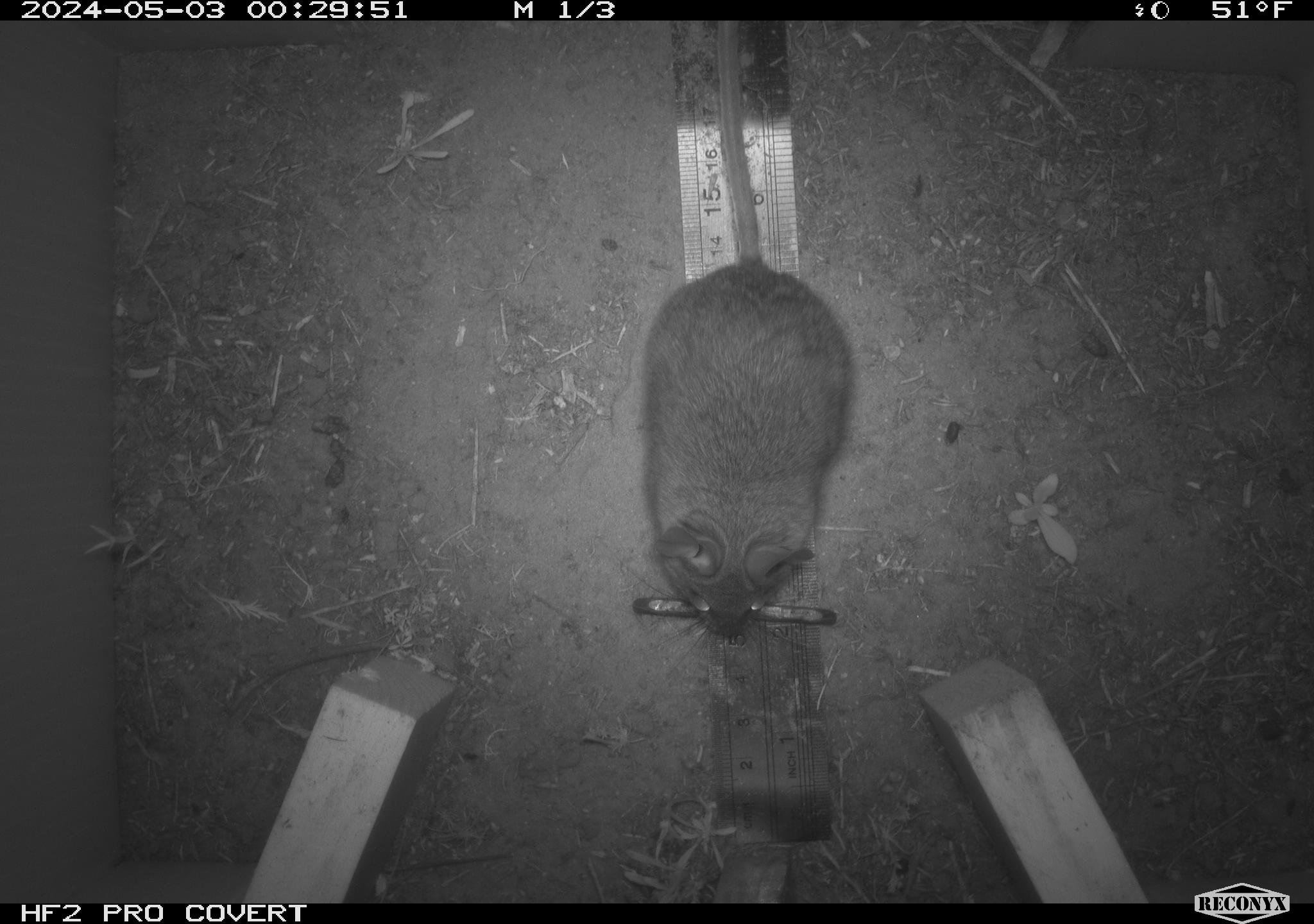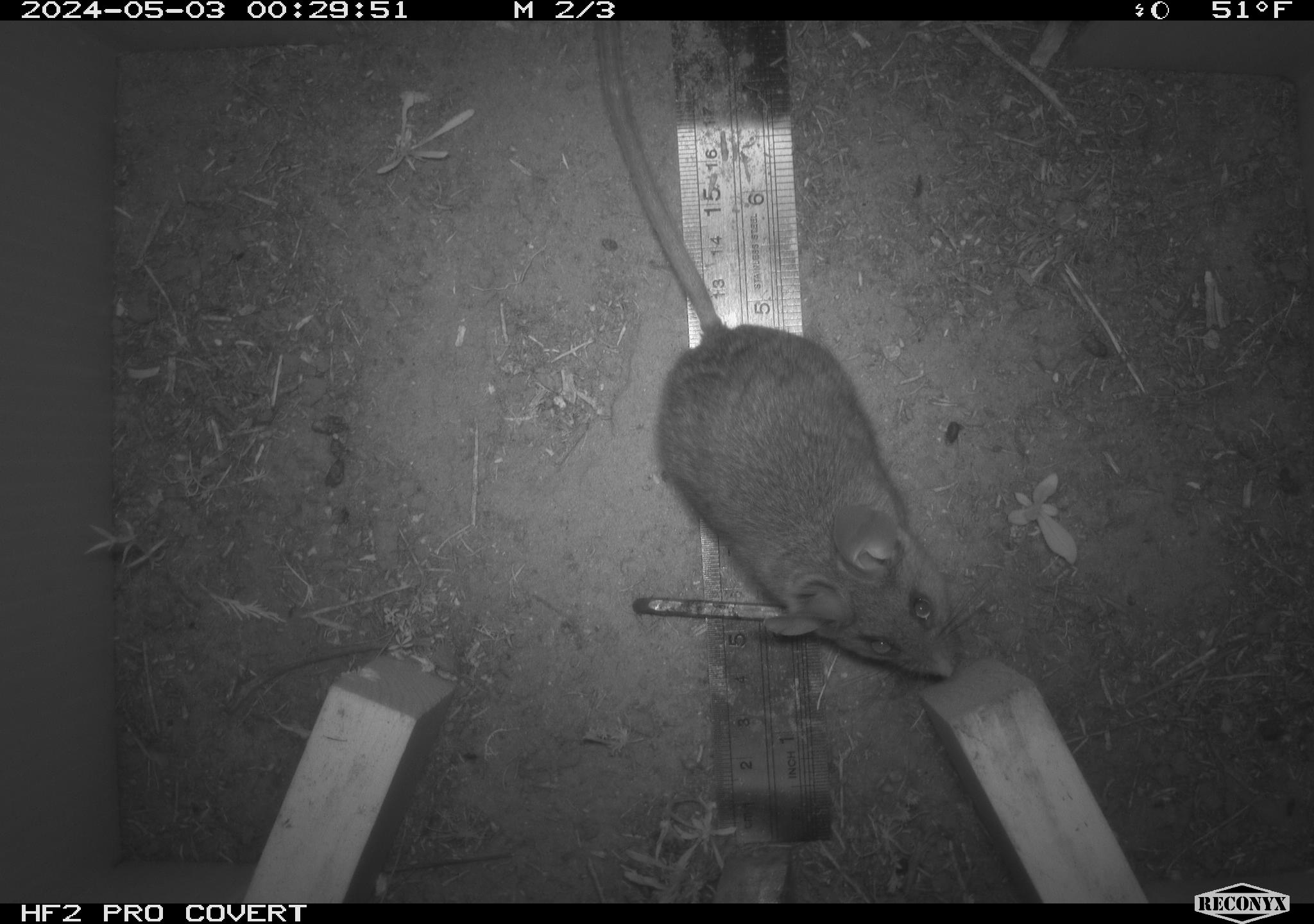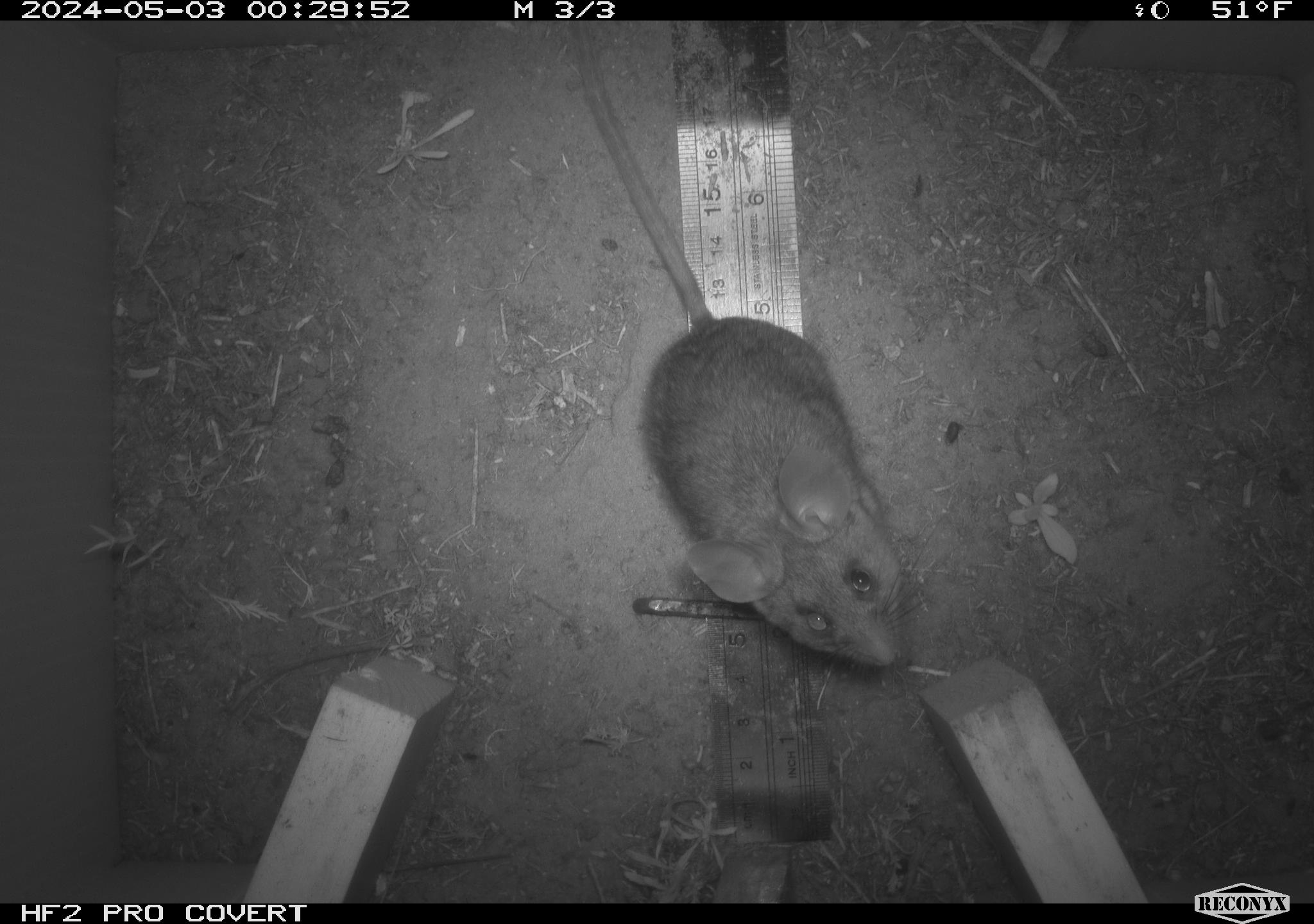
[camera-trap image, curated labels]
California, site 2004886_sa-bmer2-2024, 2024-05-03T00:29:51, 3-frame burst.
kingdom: Animalia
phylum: Chordata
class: Mammalia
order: Rodentia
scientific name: Rodentia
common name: mouse species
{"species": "mouse species (Rodentia)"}